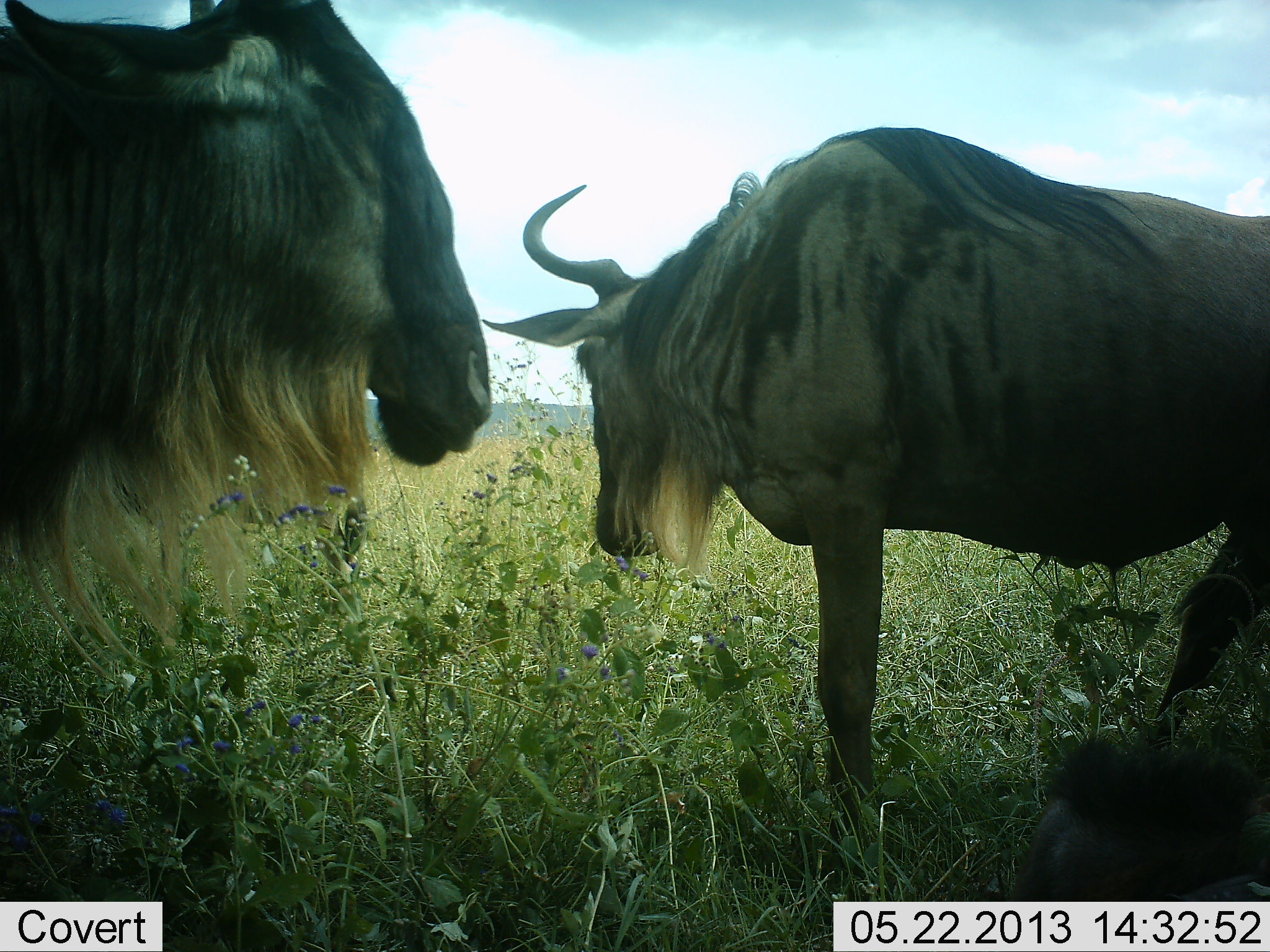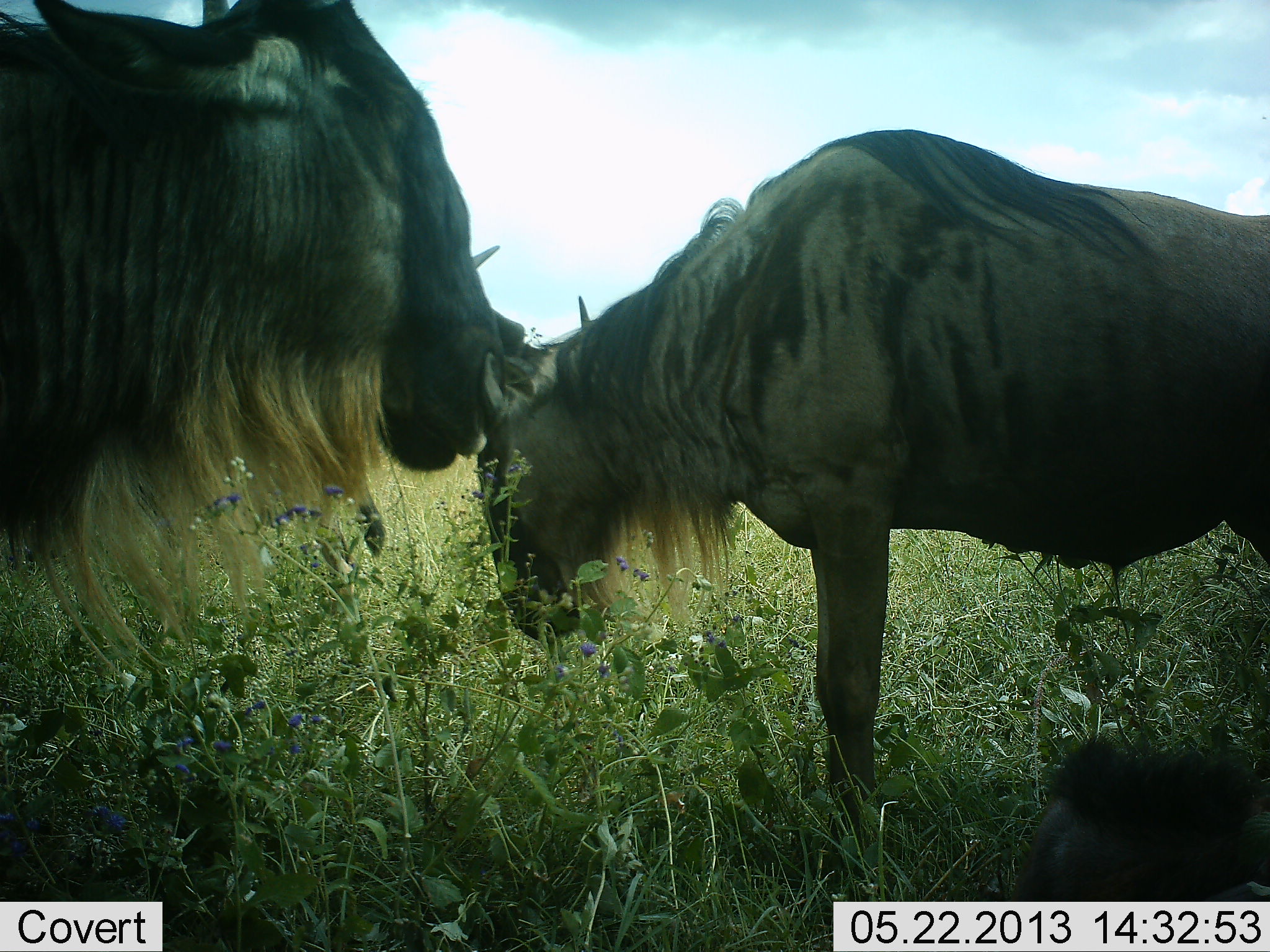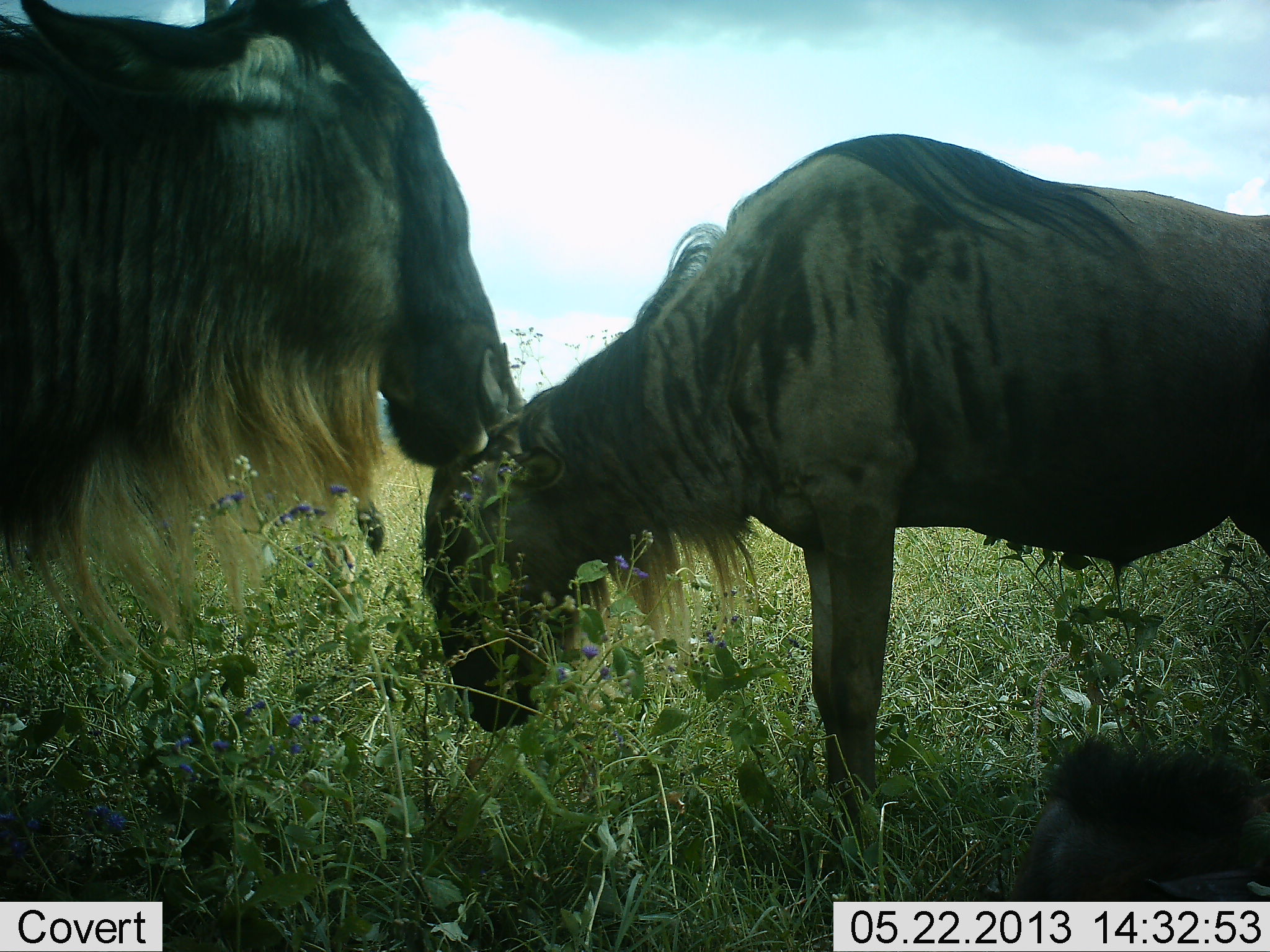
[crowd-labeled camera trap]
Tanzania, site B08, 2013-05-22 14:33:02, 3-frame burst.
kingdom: Animalia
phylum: Chordata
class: Mammalia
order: Artiodactyla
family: Bovidae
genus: Connochaetes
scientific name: Connochaetes taurinus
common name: blue wildebeest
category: wildebeest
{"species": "wildebeest (blue wildebeest) (Connochaetes taurinus)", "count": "2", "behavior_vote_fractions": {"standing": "72%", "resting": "16%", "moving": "6%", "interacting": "28%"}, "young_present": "6%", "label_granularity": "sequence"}